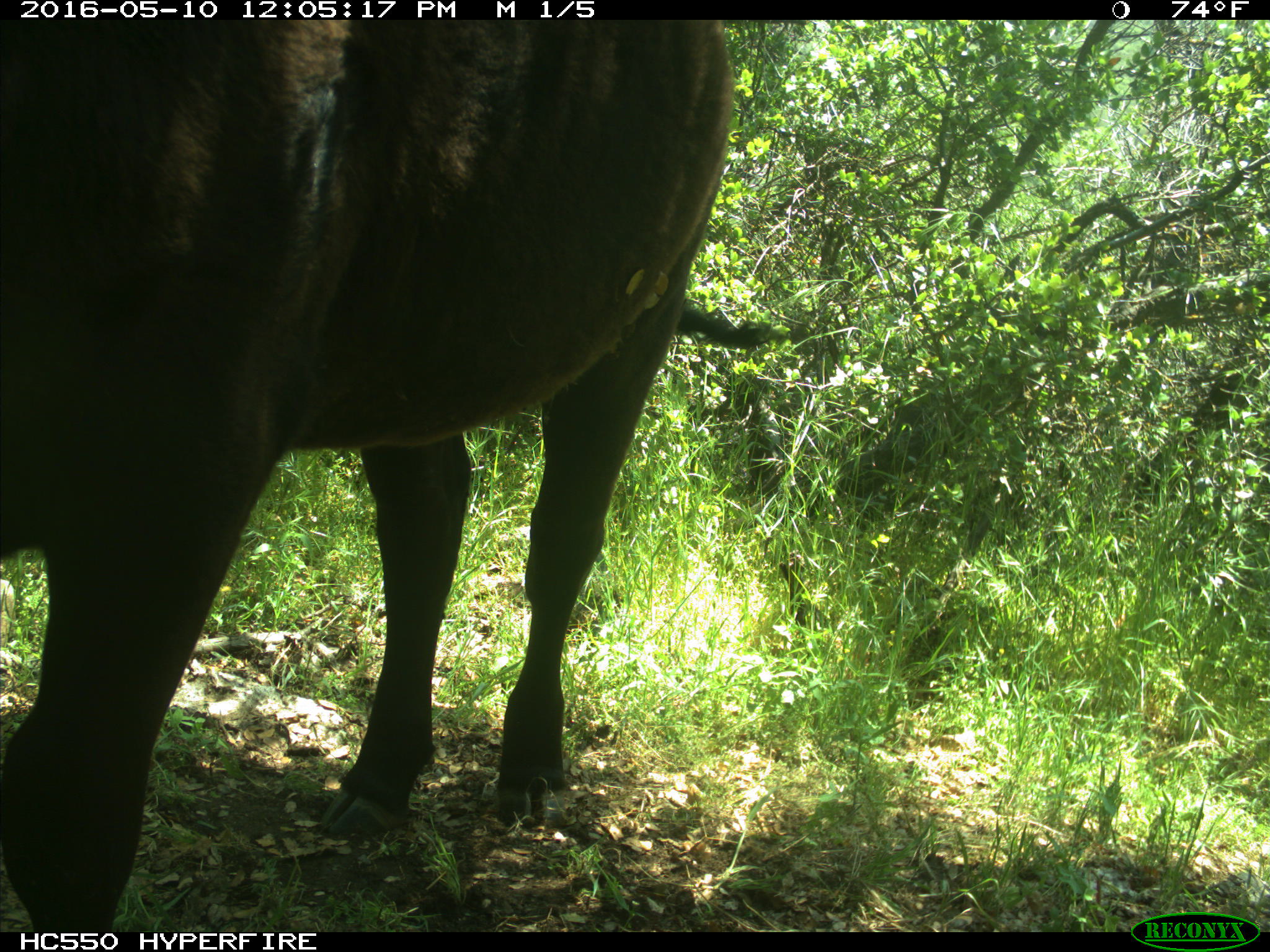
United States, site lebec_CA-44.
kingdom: Animalia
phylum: Chordata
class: Mammalia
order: Artiodactyla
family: Bovidae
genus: Bos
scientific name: Bos taurus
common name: domestic cow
Bos taurus (domestic cow).